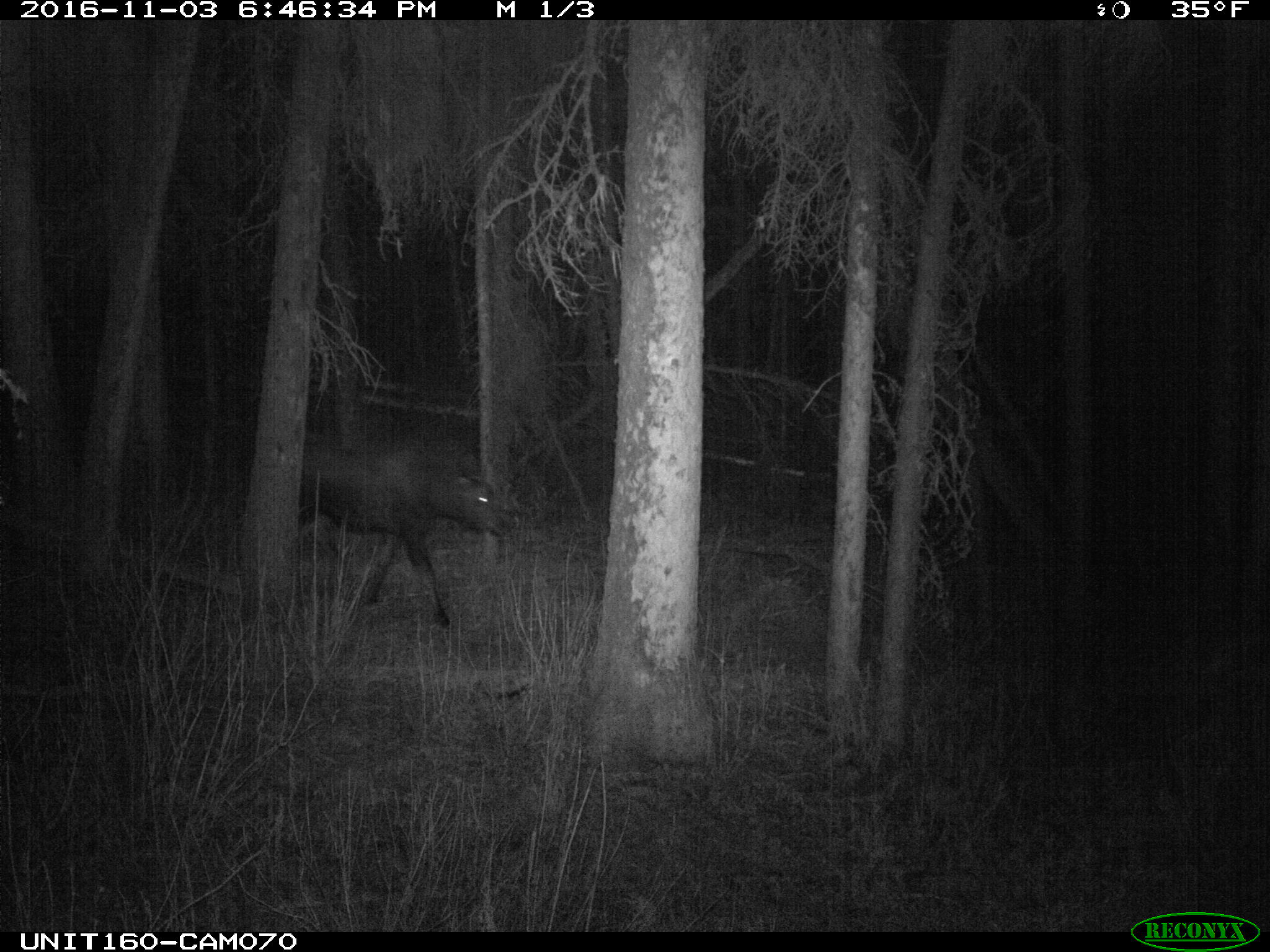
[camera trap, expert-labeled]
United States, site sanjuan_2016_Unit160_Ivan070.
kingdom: Animalia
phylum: Chordata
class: Mammalia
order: Artiodactyla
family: Cervidae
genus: Alces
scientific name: Alces alces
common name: moose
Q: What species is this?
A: Alces alces (moose).